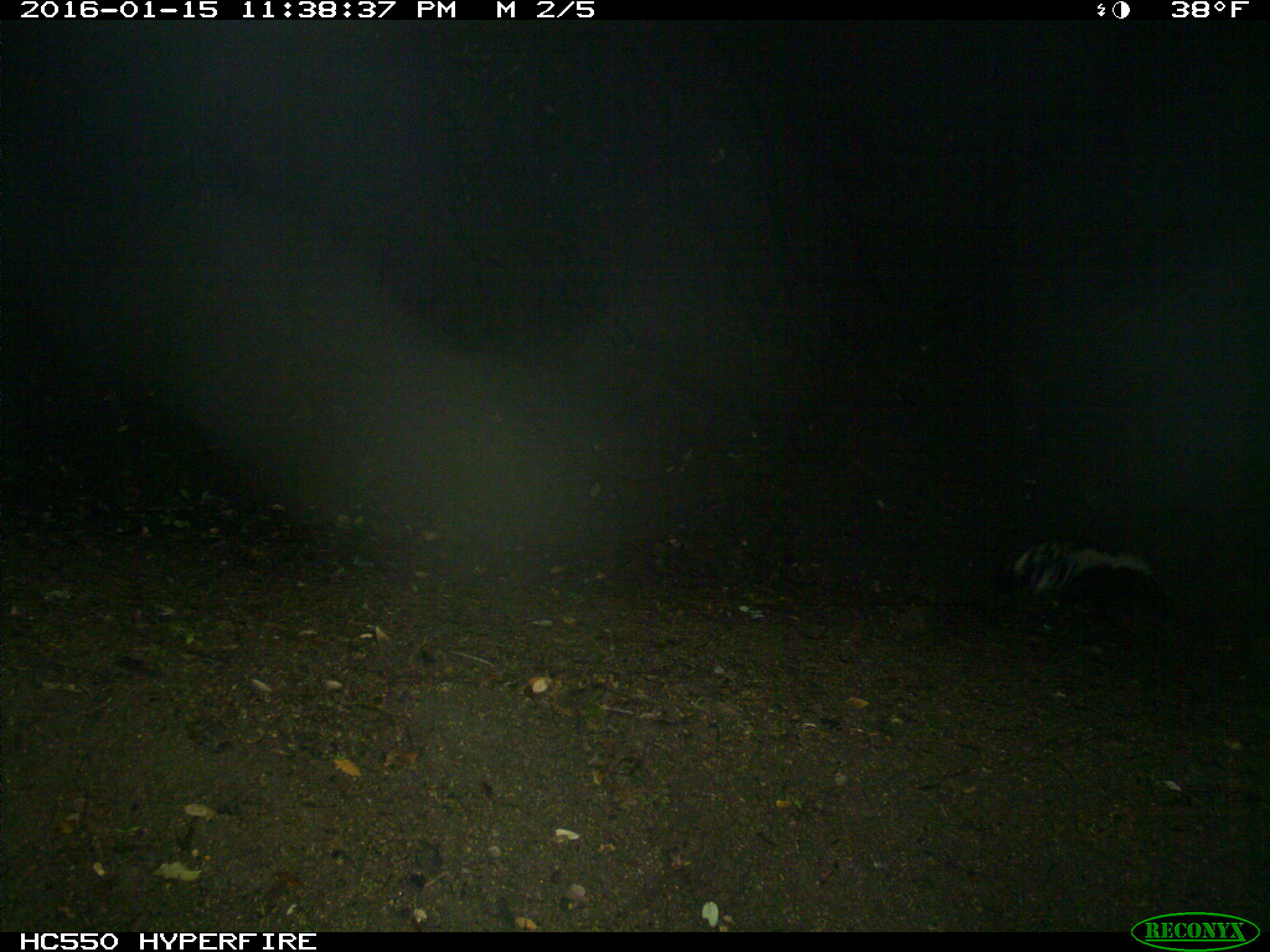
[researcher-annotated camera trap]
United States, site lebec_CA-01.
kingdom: Animalia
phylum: Chordata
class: Mammalia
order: Carnivora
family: Mephitidae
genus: Mephitis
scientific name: Mephitis mephitis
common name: striped skunk